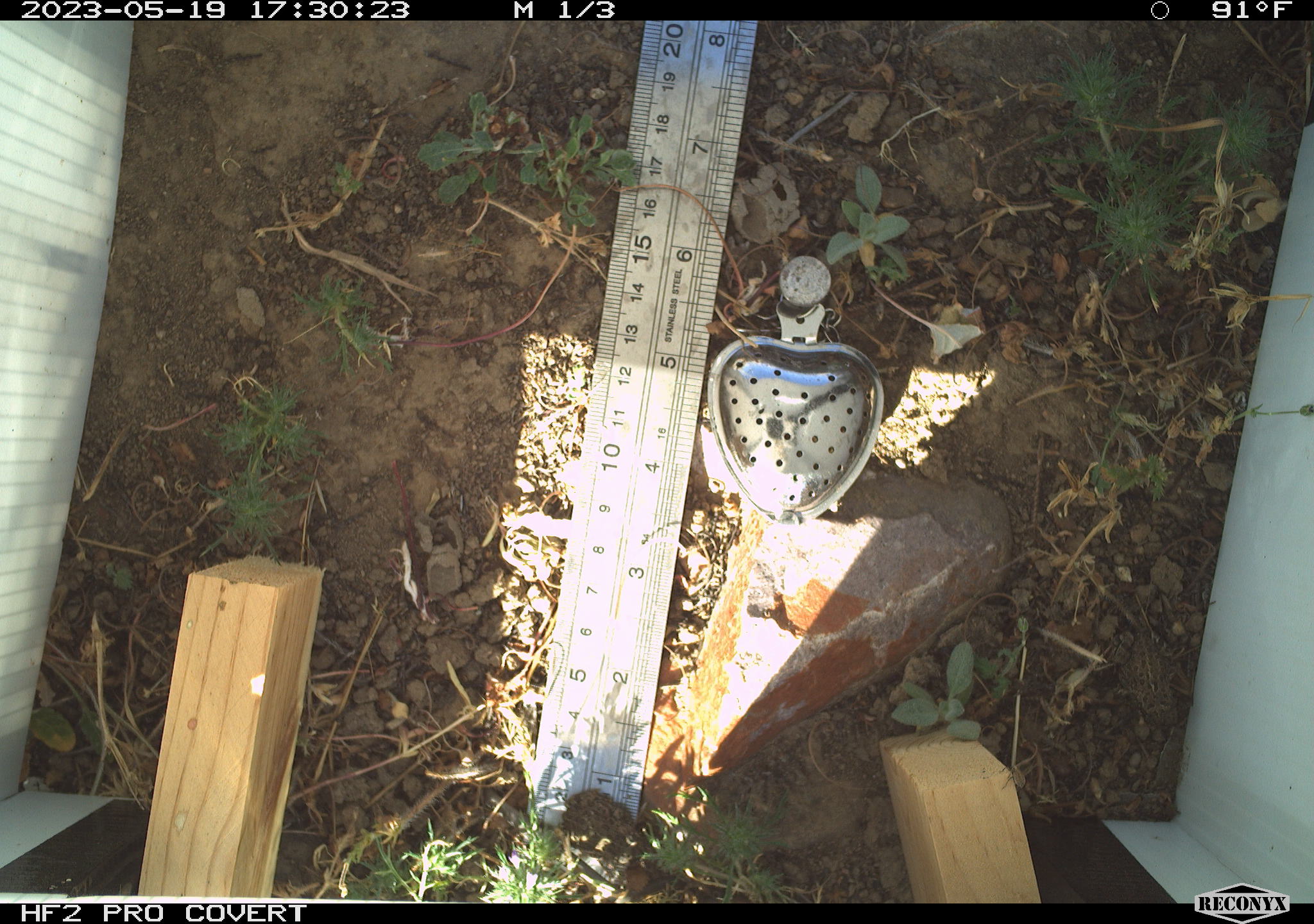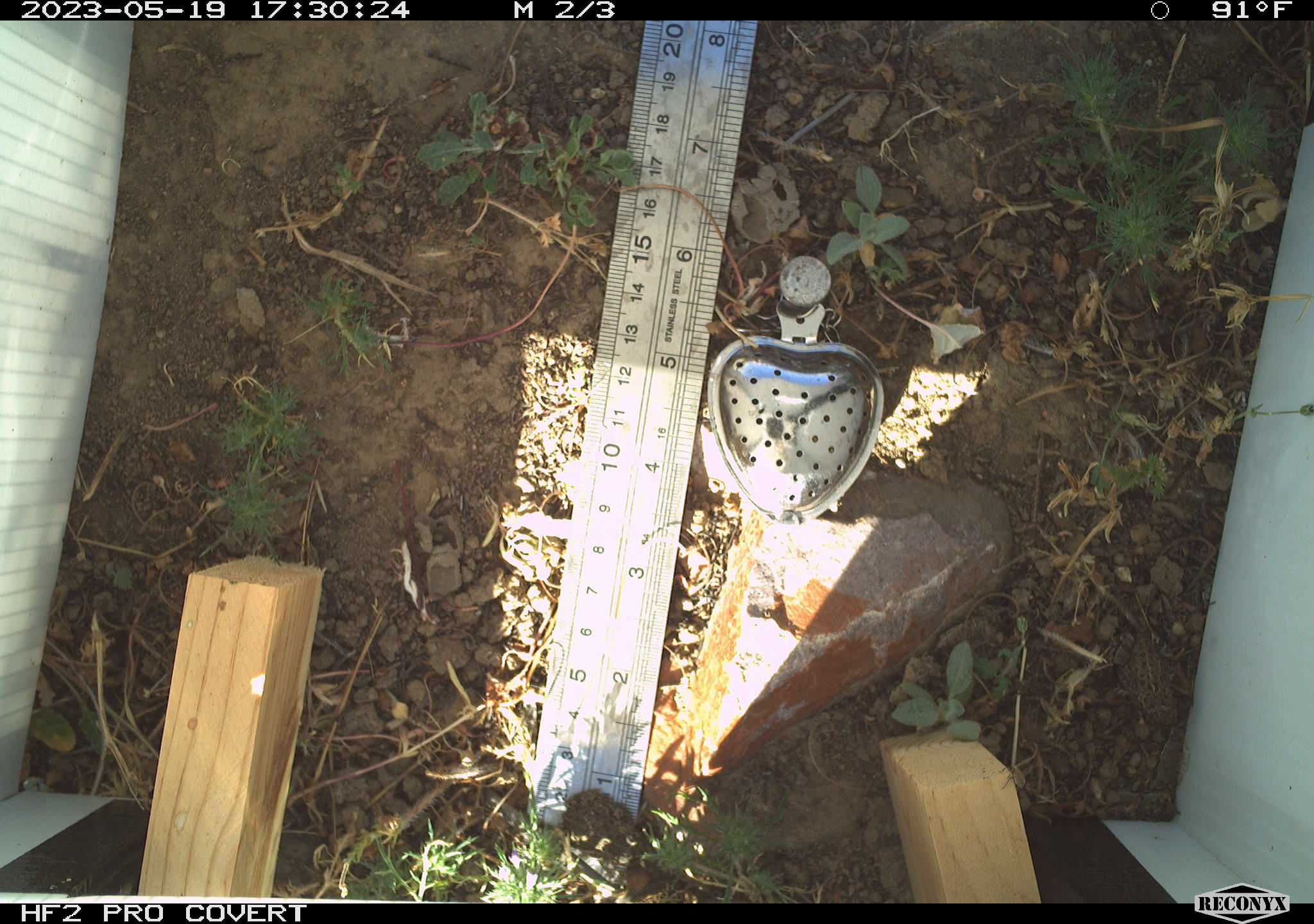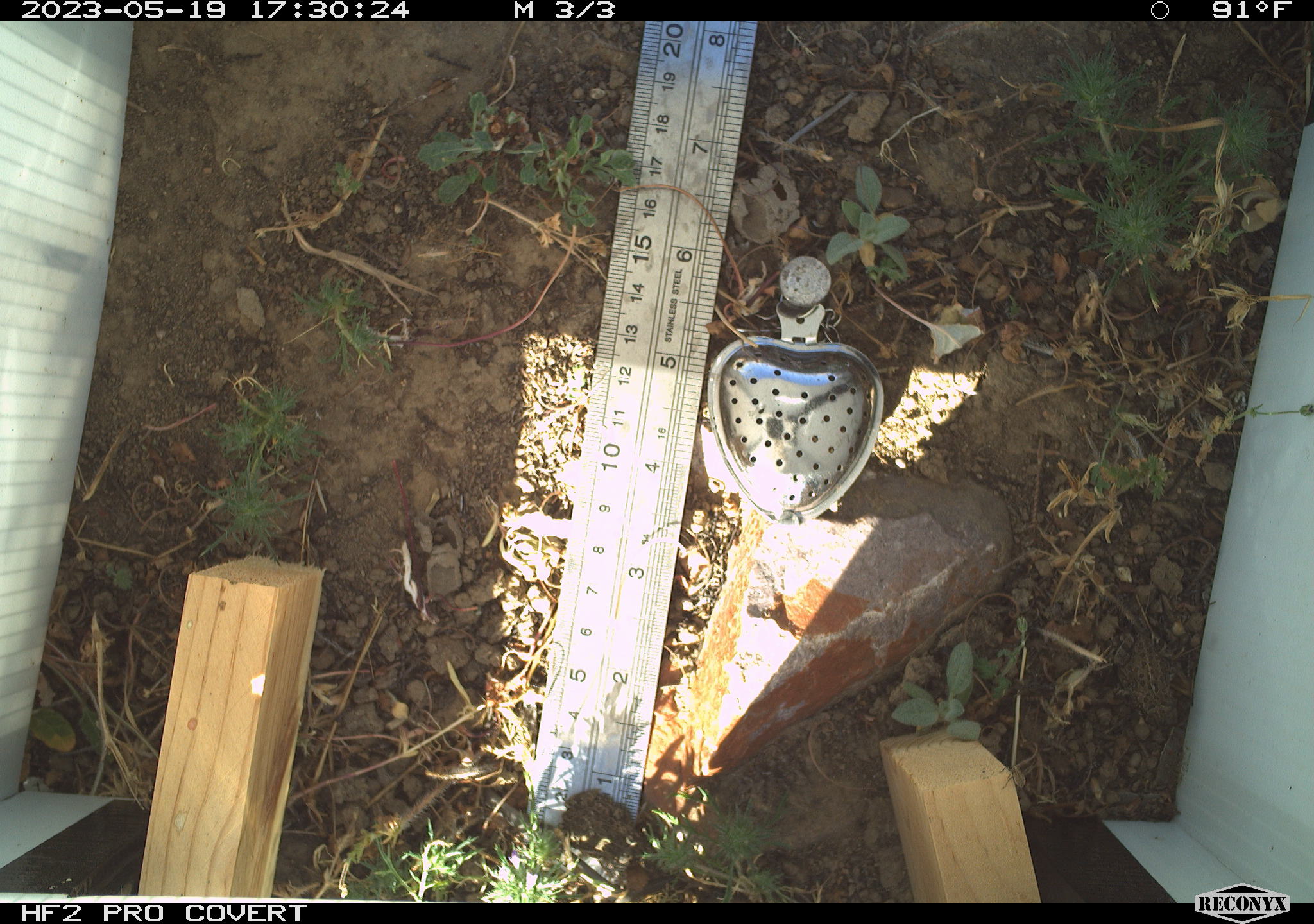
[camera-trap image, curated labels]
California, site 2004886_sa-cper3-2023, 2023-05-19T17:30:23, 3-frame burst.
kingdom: Animalia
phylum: Chordata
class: Amphibia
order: Anura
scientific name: Anura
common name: frogs